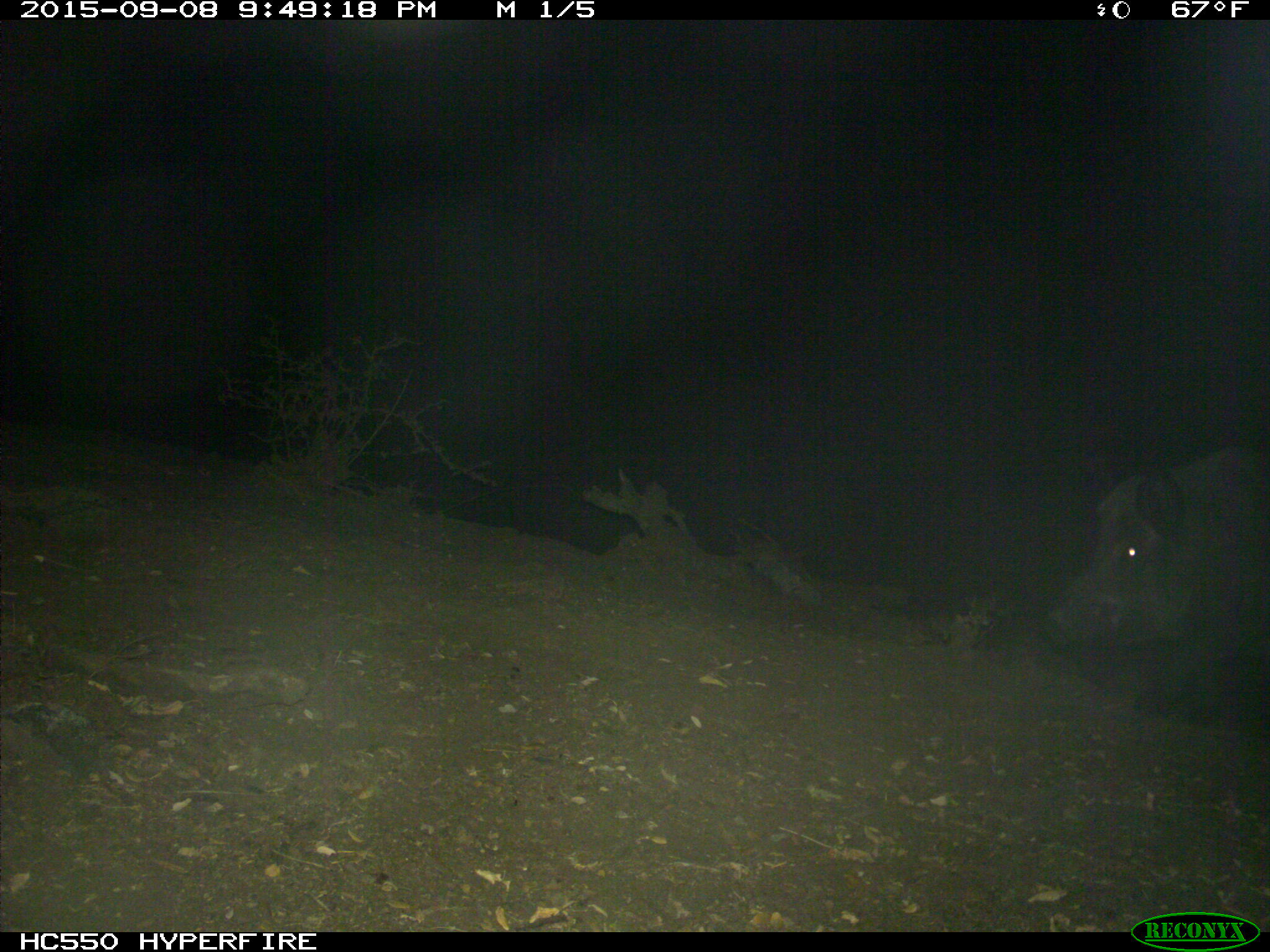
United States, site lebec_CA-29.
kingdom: Animalia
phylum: Chordata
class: Mammalia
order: Artiodactyla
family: Suidae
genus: Sus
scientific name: Sus scrofa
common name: wild boar